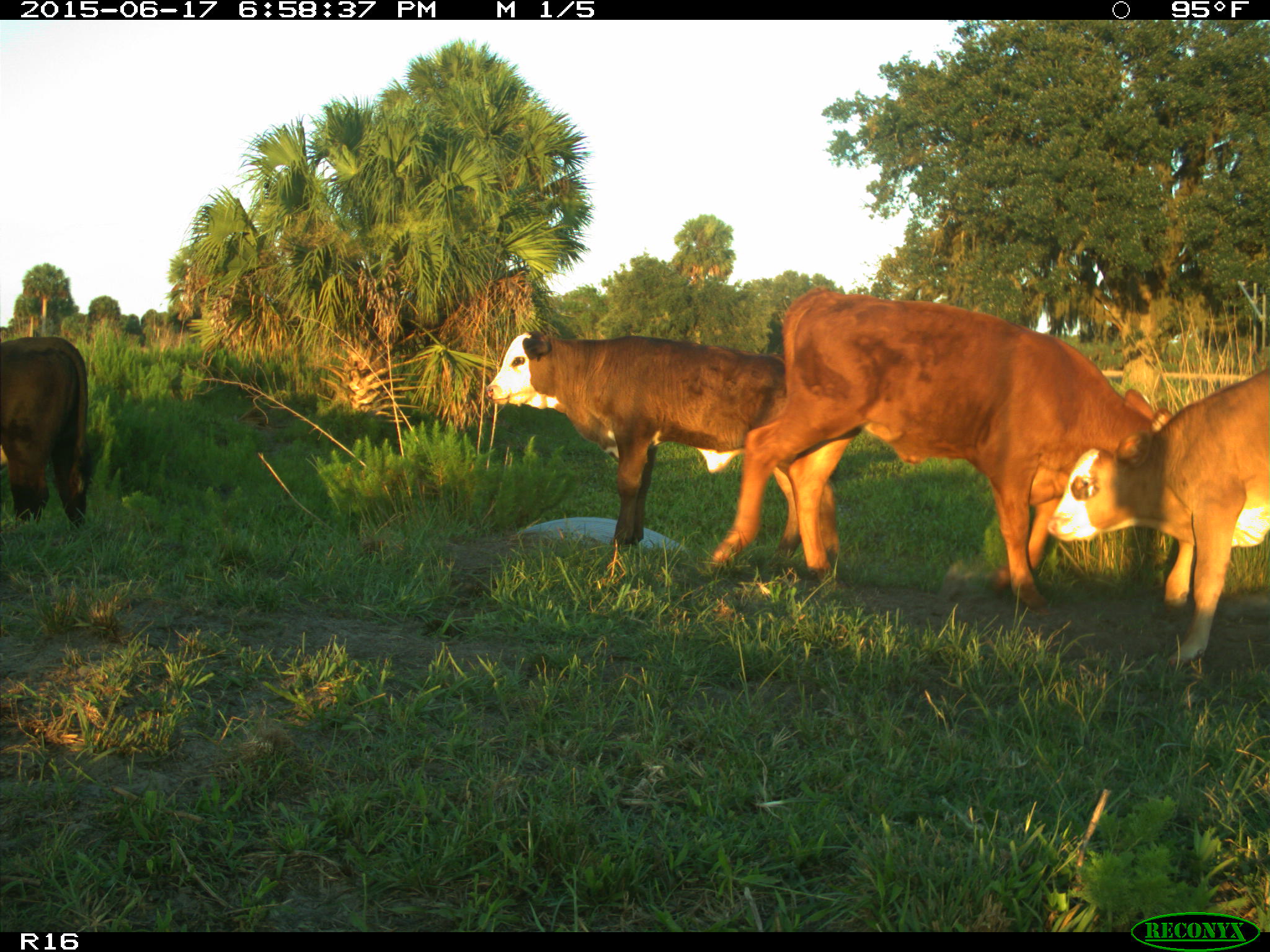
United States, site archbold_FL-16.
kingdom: Animalia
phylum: Chordata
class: Mammalia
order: Artiodactyla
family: Bovidae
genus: Bos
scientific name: Bos taurus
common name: domestic cow